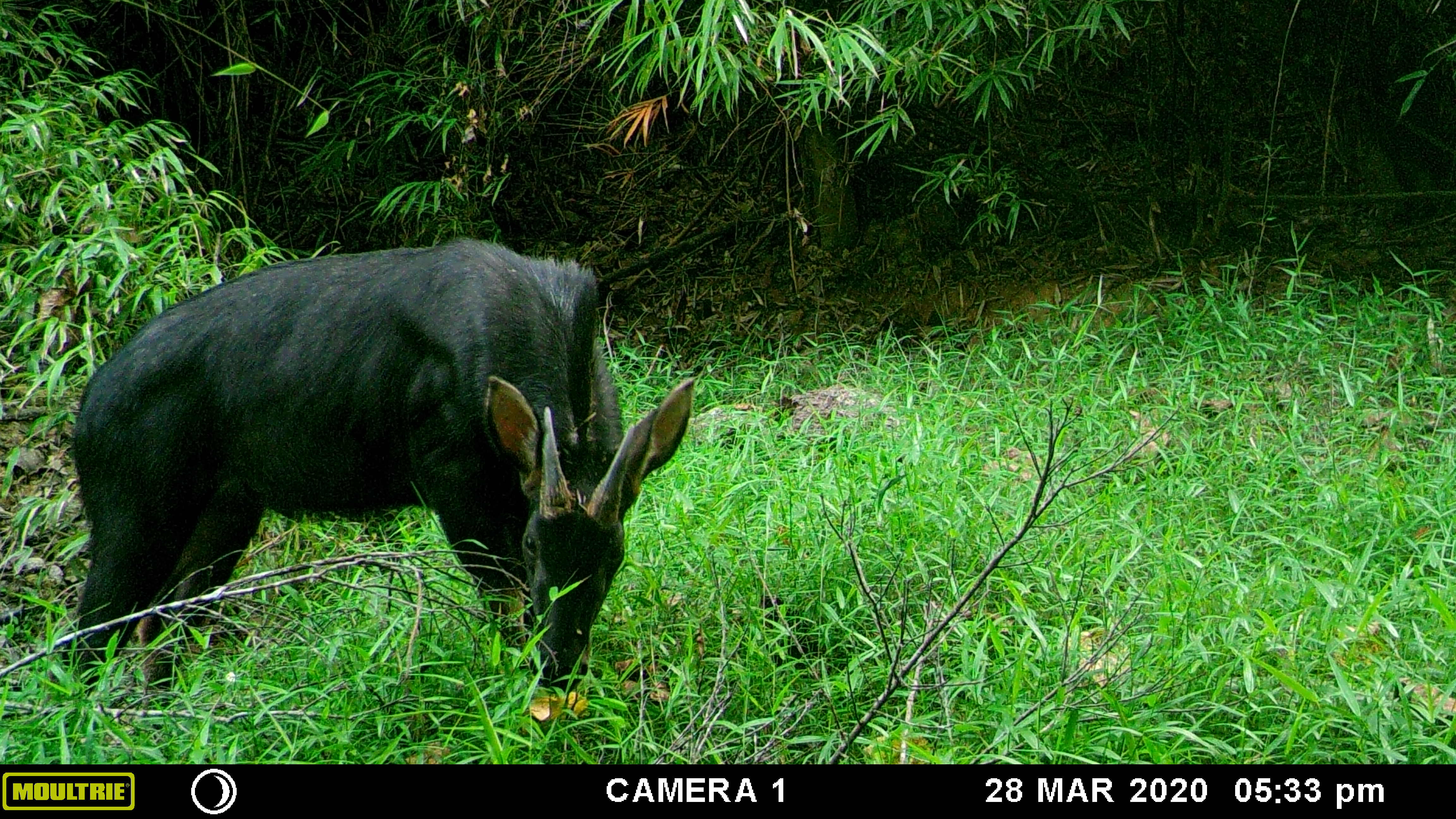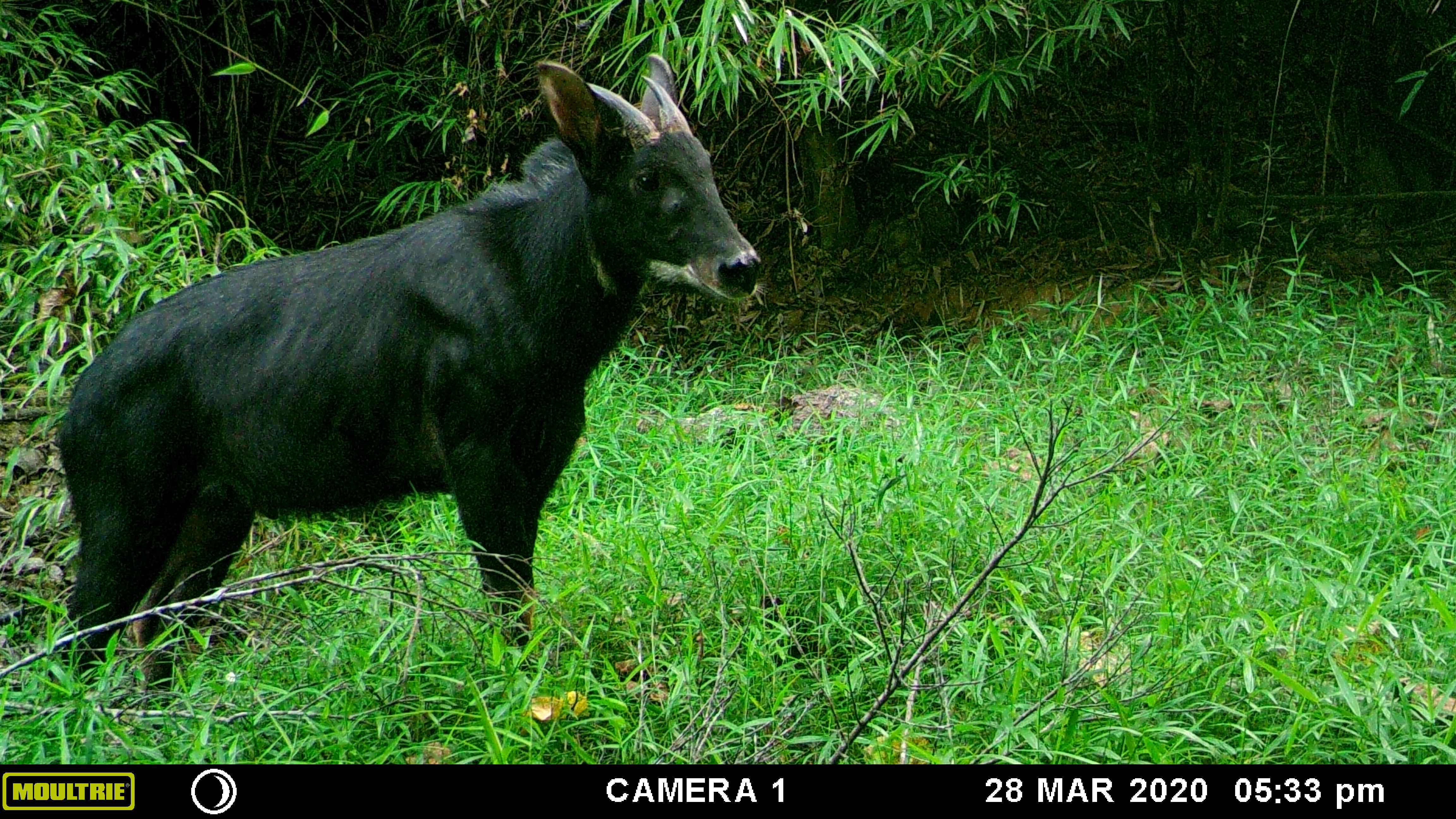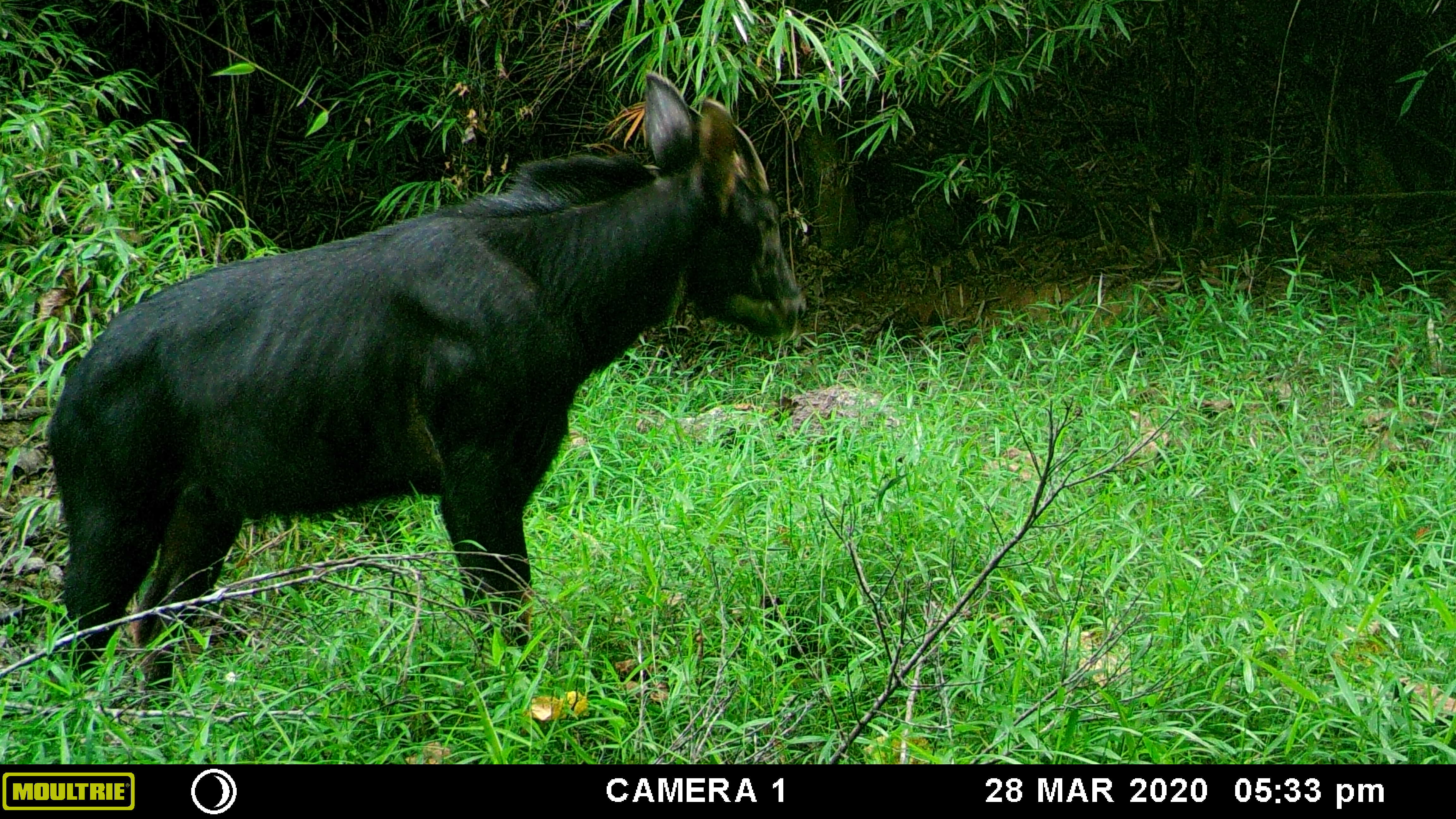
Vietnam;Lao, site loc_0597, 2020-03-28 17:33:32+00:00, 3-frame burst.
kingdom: Animalia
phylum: Chordata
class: Mammalia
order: Artiodactyla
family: Bovidae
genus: Capricornis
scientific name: Capricornis sumatraensis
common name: chinese serow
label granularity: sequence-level